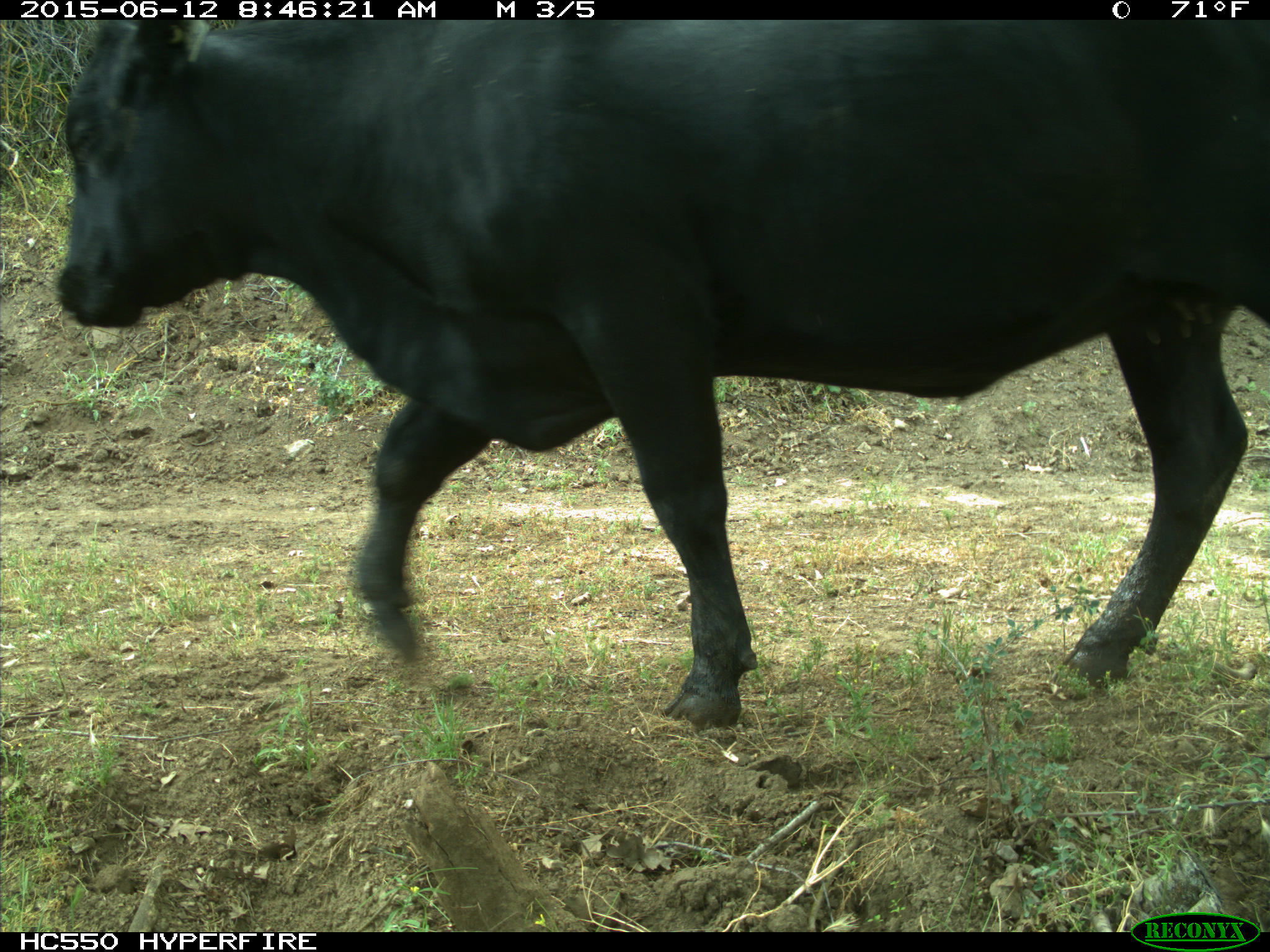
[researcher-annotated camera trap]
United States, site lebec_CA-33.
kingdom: Animalia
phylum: Chordata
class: Mammalia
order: Artiodactyla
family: Bovidae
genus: Bos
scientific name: Bos taurus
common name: domestic cow